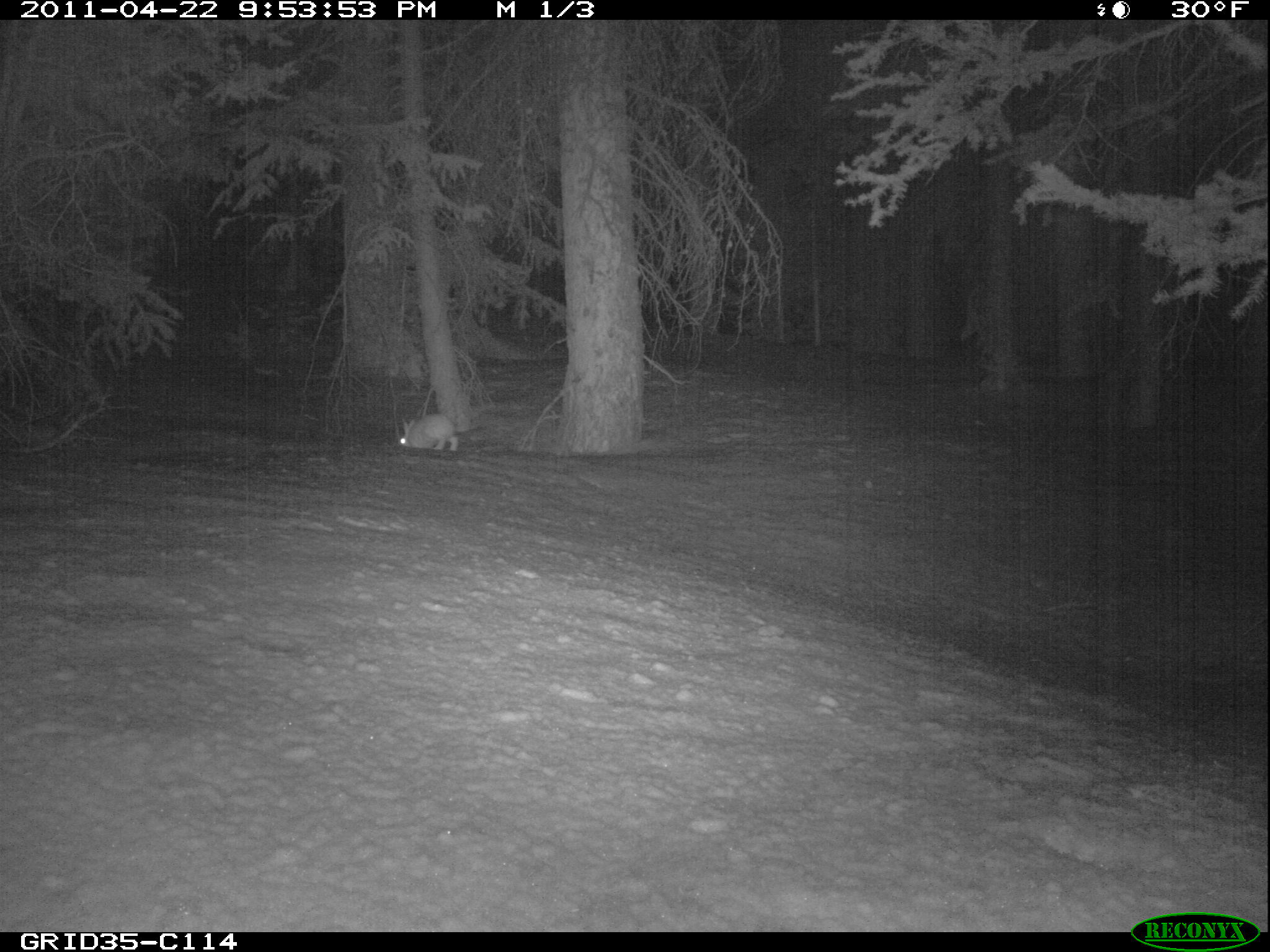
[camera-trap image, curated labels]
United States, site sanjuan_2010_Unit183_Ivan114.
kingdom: Animalia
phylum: Chordata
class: Mammalia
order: Lagomorpha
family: Leporidae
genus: Lepus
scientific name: Lepus americanus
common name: snowshoe hare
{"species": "Lepus americanus (snowshoe hare)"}